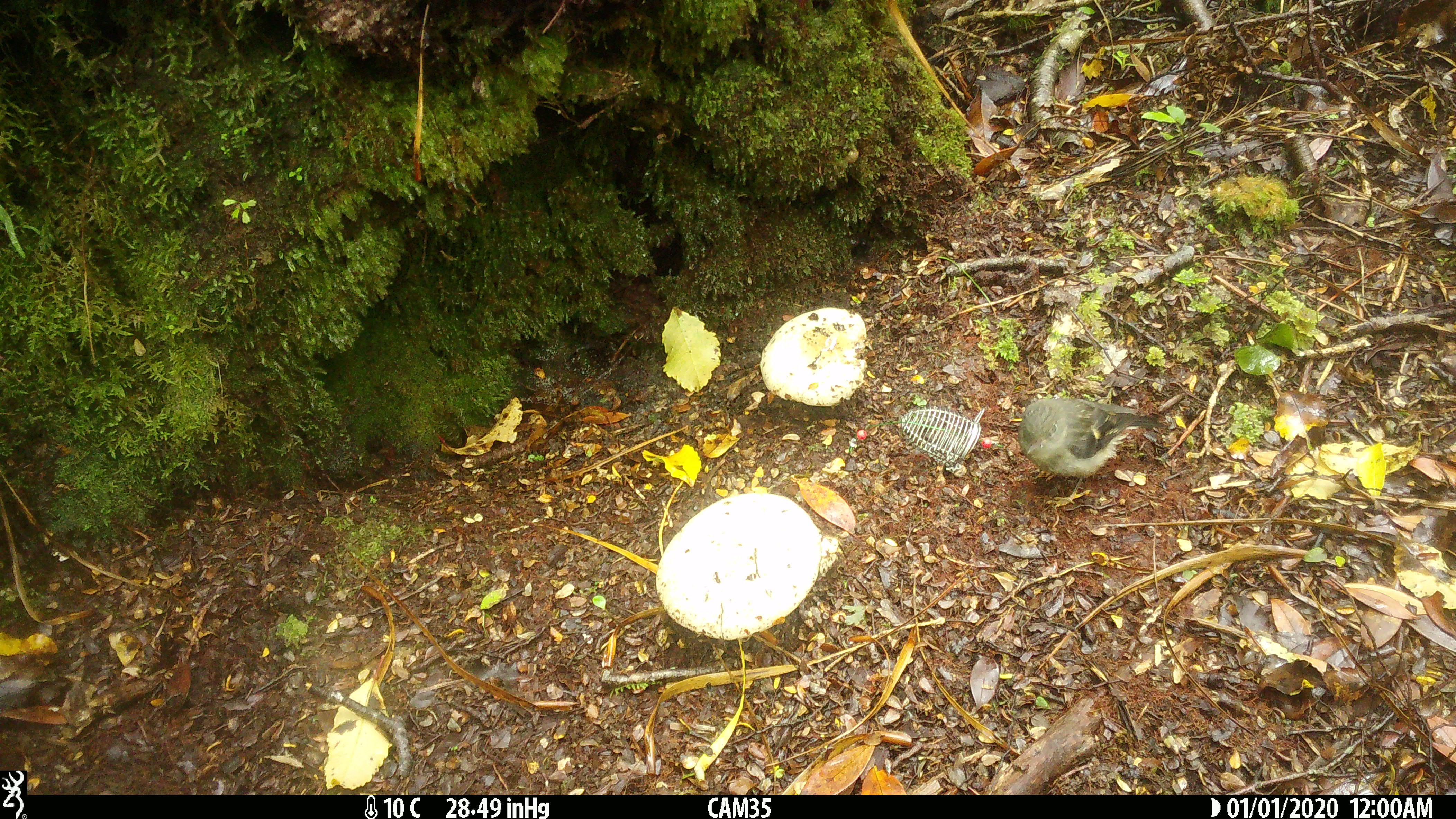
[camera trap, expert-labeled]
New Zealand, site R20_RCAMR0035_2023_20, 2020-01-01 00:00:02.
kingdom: Animalia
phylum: Chordata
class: Aves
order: Passeriformes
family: Petroicidae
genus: Petroica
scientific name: Petroica macrocephala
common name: tomtit